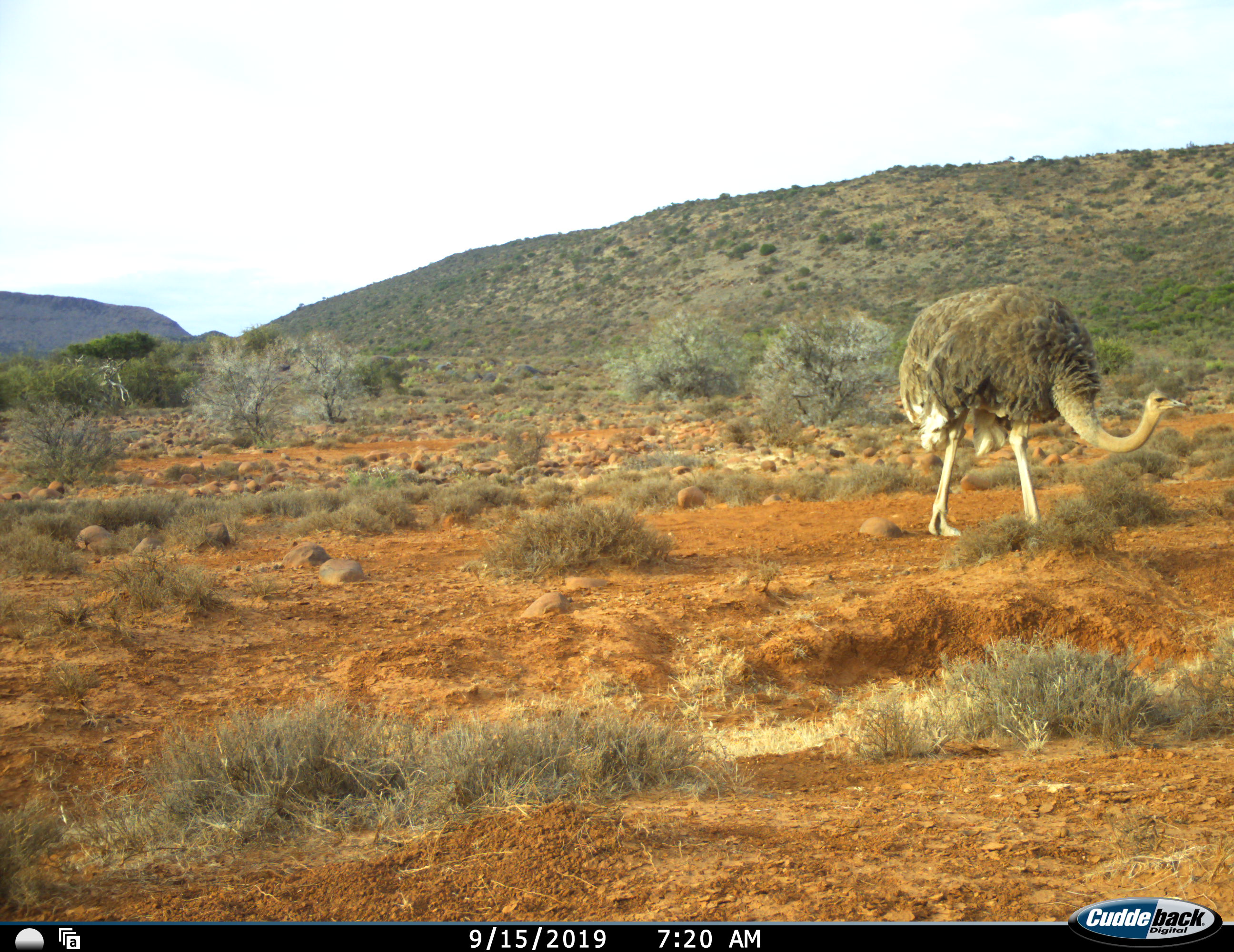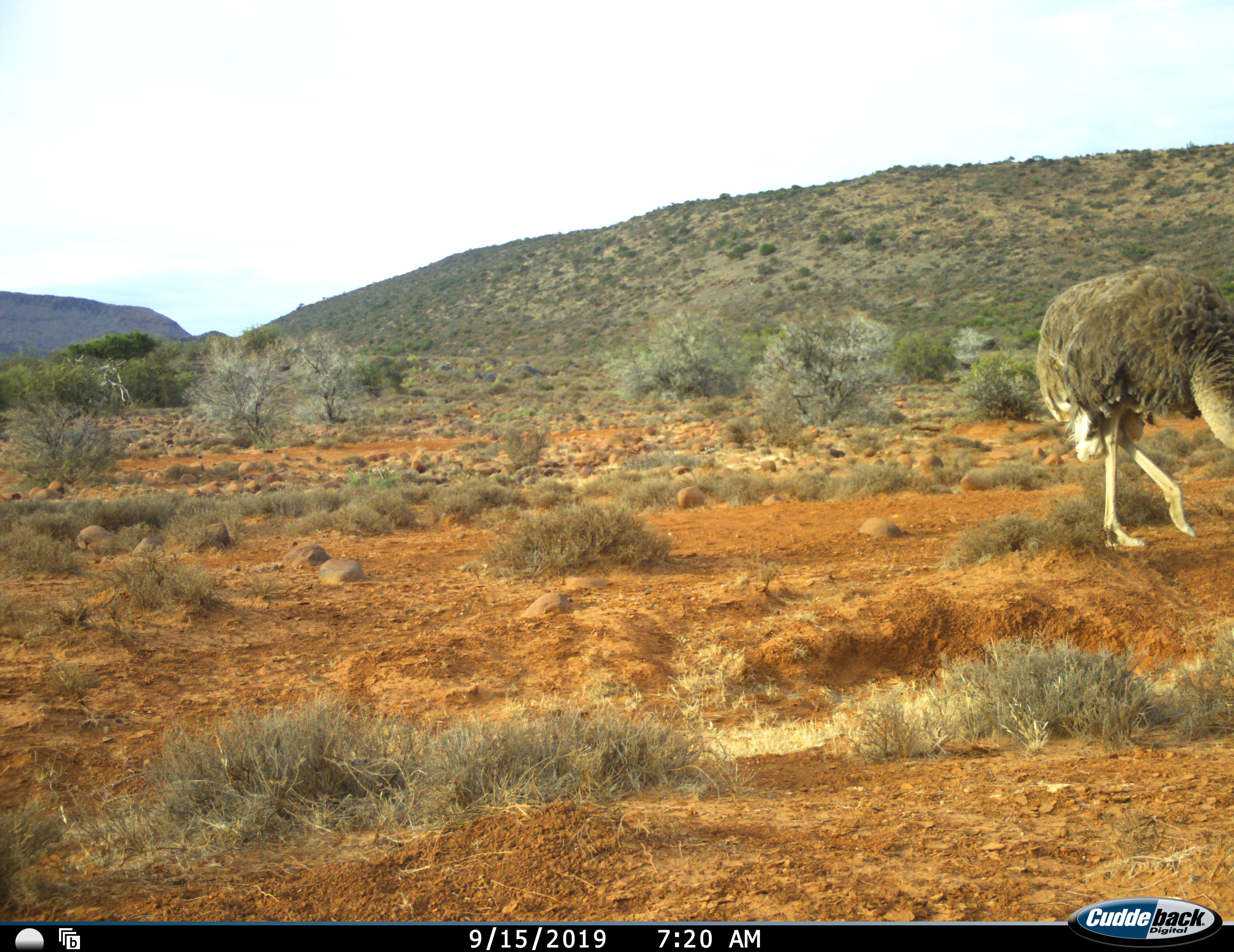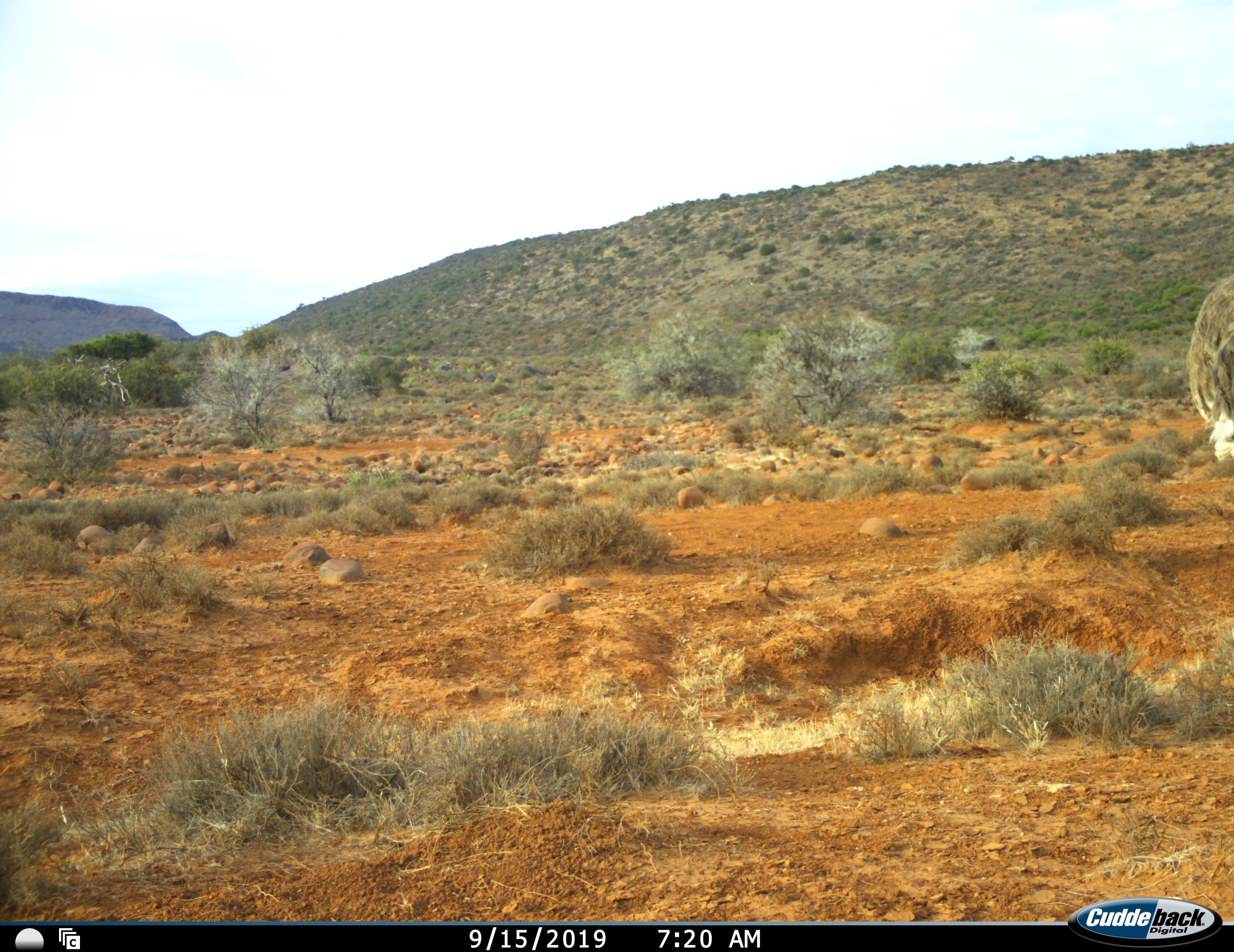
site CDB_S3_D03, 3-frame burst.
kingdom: Animalia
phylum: Chordata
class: Aves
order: Struthioniformes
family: Struthionidae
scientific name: Struthionidae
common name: ostrich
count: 1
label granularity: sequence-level